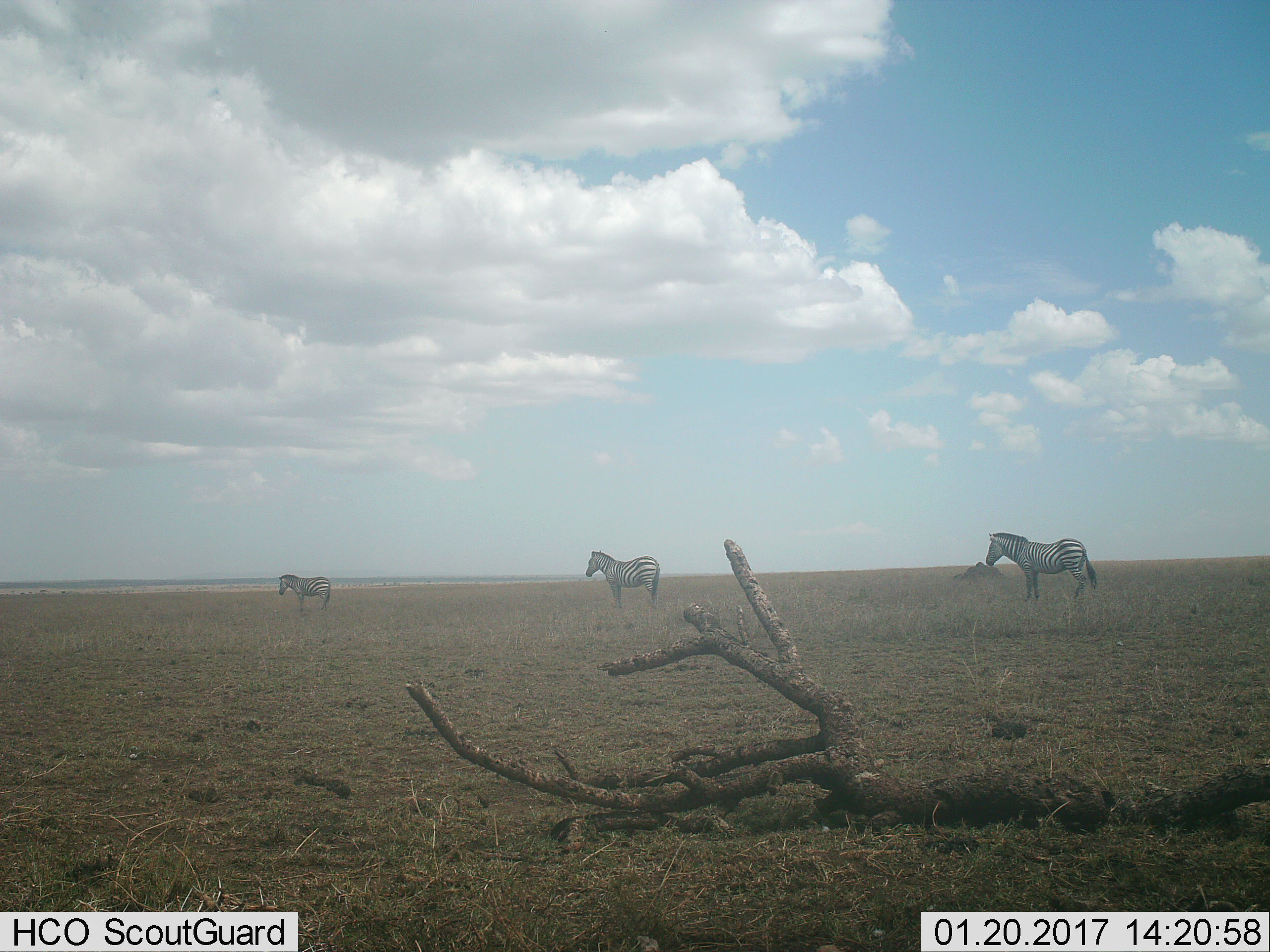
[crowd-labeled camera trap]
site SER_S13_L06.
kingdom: Animalia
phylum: Chordata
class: Mammalia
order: Perissodactyla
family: Equidae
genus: Equus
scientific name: Equus quagga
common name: plains zebra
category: zebraplains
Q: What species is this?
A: Zebraplains (plains zebra) (Equus quagga).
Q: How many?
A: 3.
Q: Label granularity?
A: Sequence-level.